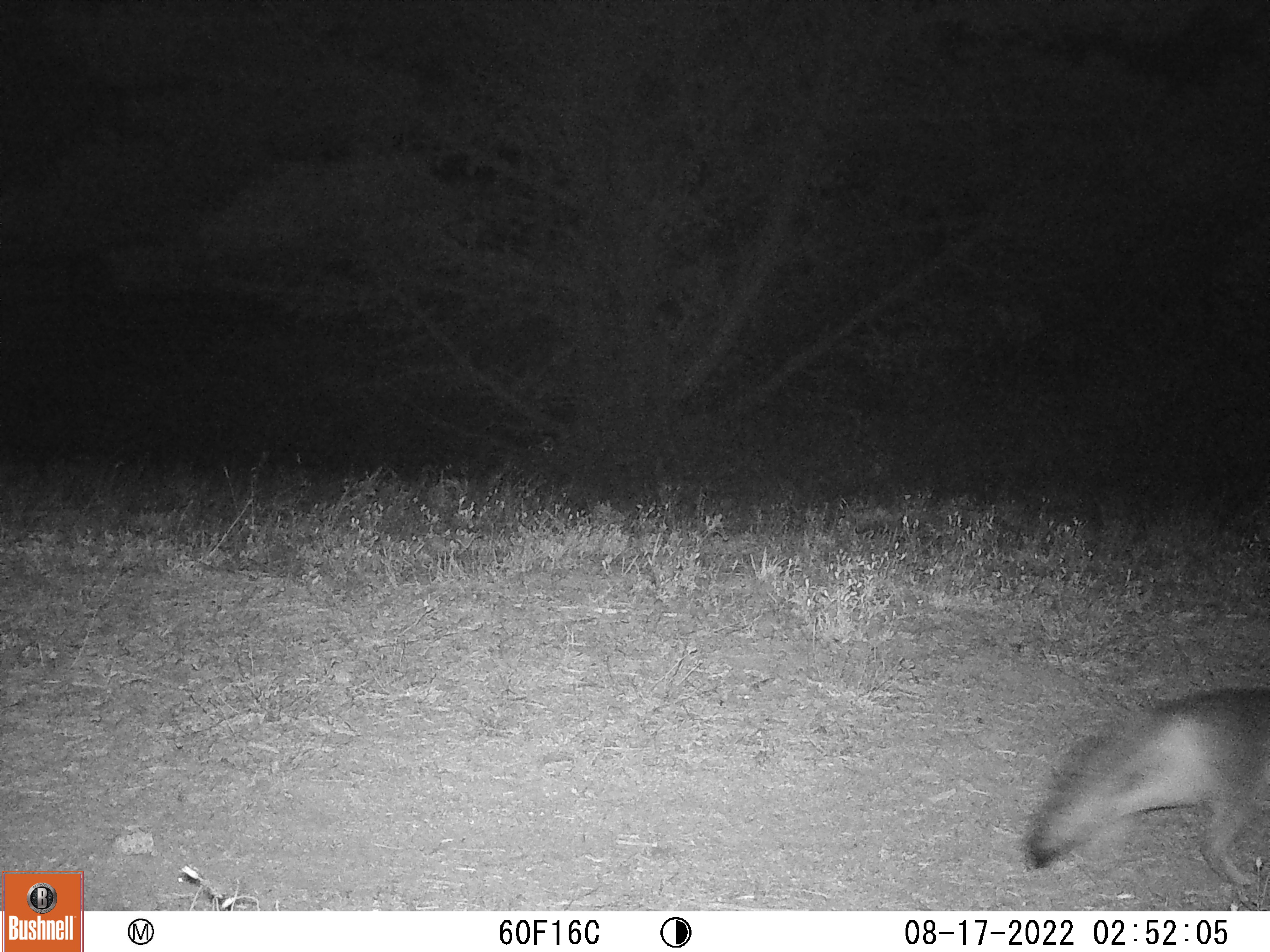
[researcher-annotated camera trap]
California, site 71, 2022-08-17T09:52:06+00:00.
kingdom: Animalia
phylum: Chordata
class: Mammalia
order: Carnivora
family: Canidae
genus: Urocyon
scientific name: Urocyon cinereoargenteus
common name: gray fox